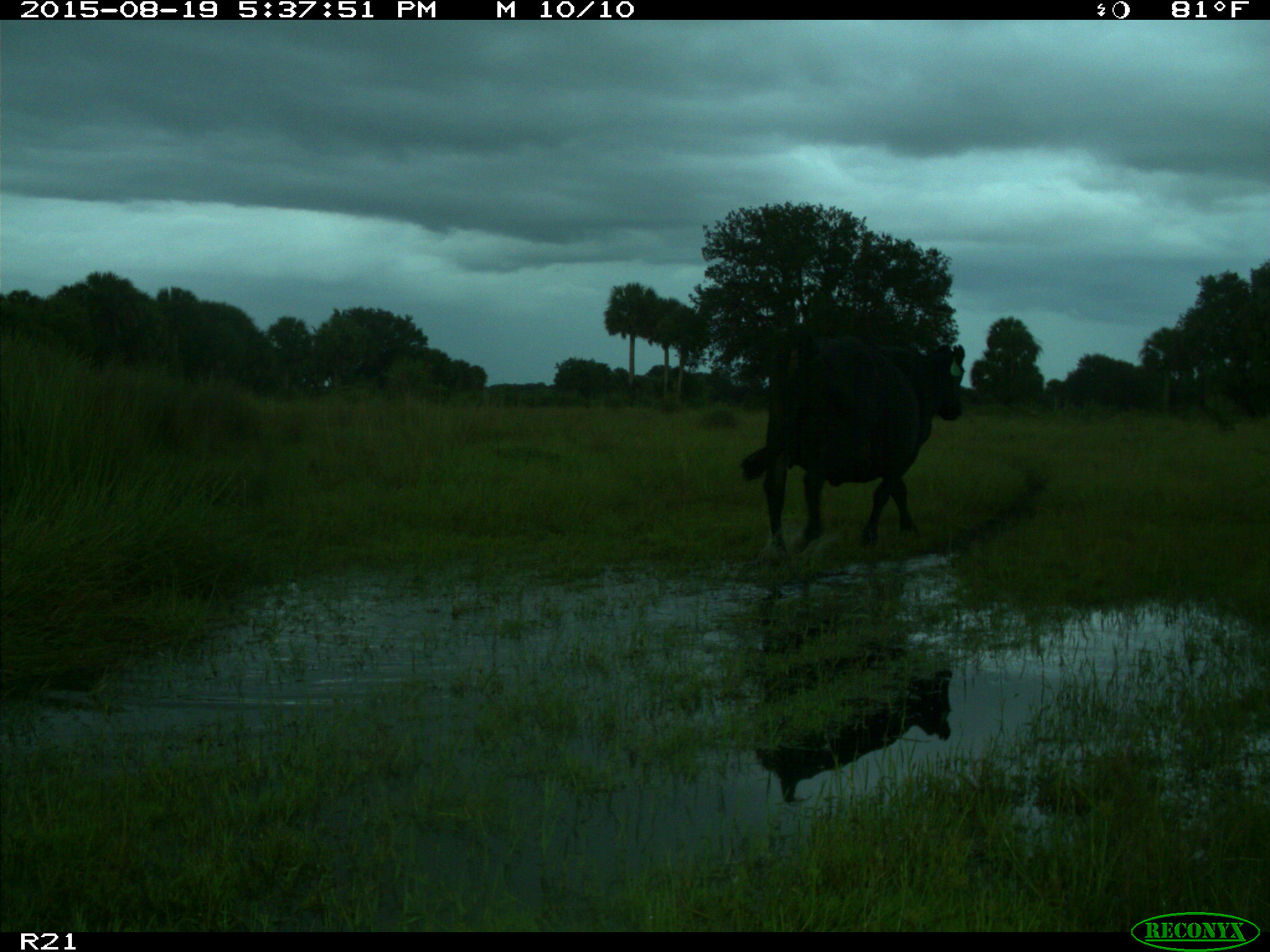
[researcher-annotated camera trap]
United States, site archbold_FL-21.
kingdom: Animalia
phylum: Chordata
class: Mammalia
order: Artiodactyla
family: Bovidae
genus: Bos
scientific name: Bos taurus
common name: domestic cow